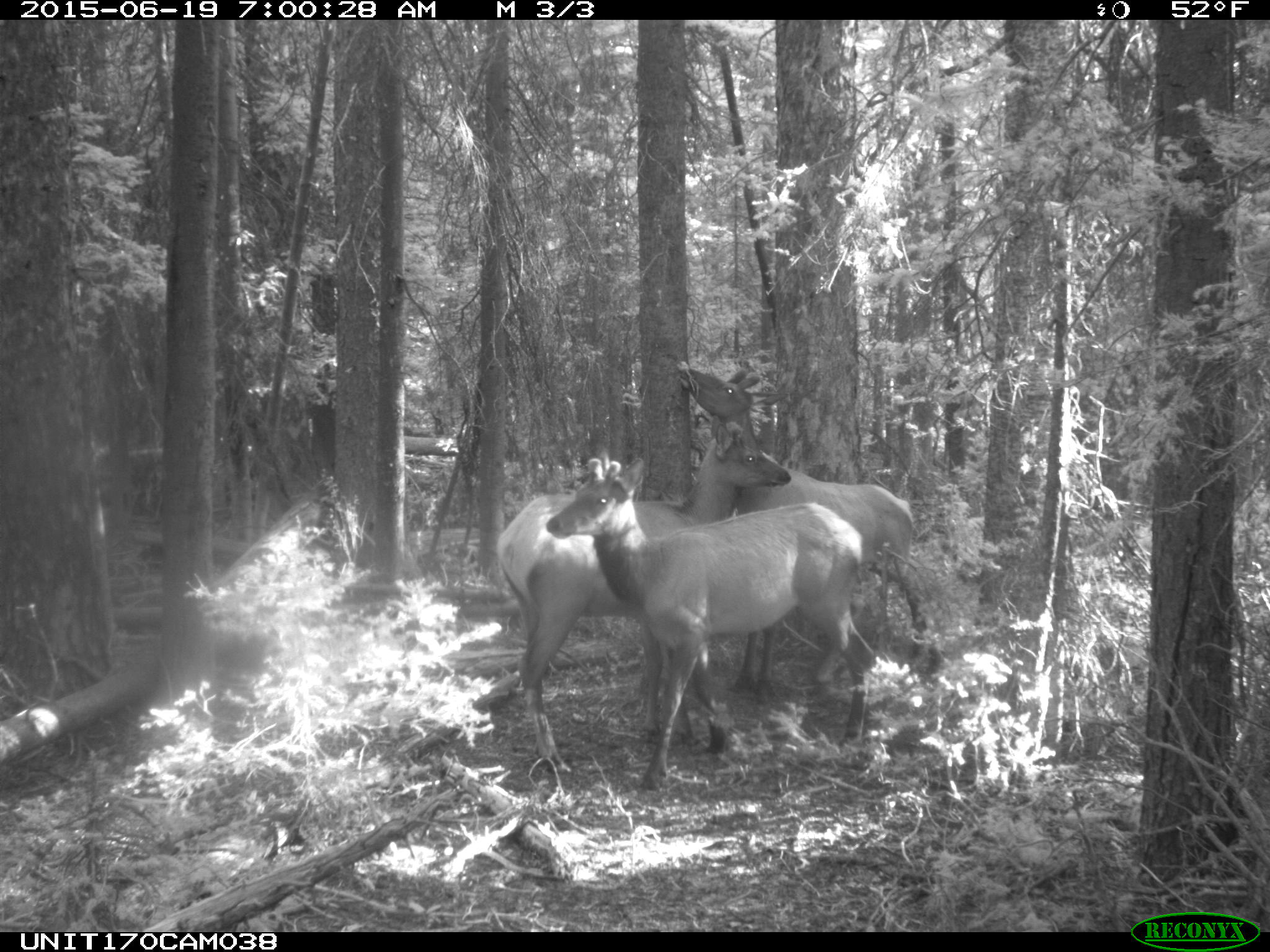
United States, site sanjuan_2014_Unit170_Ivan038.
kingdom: Animalia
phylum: Chordata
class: Mammalia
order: Artiodactyla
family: Cervidae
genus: Cervus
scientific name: Cervus elaphus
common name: red deer